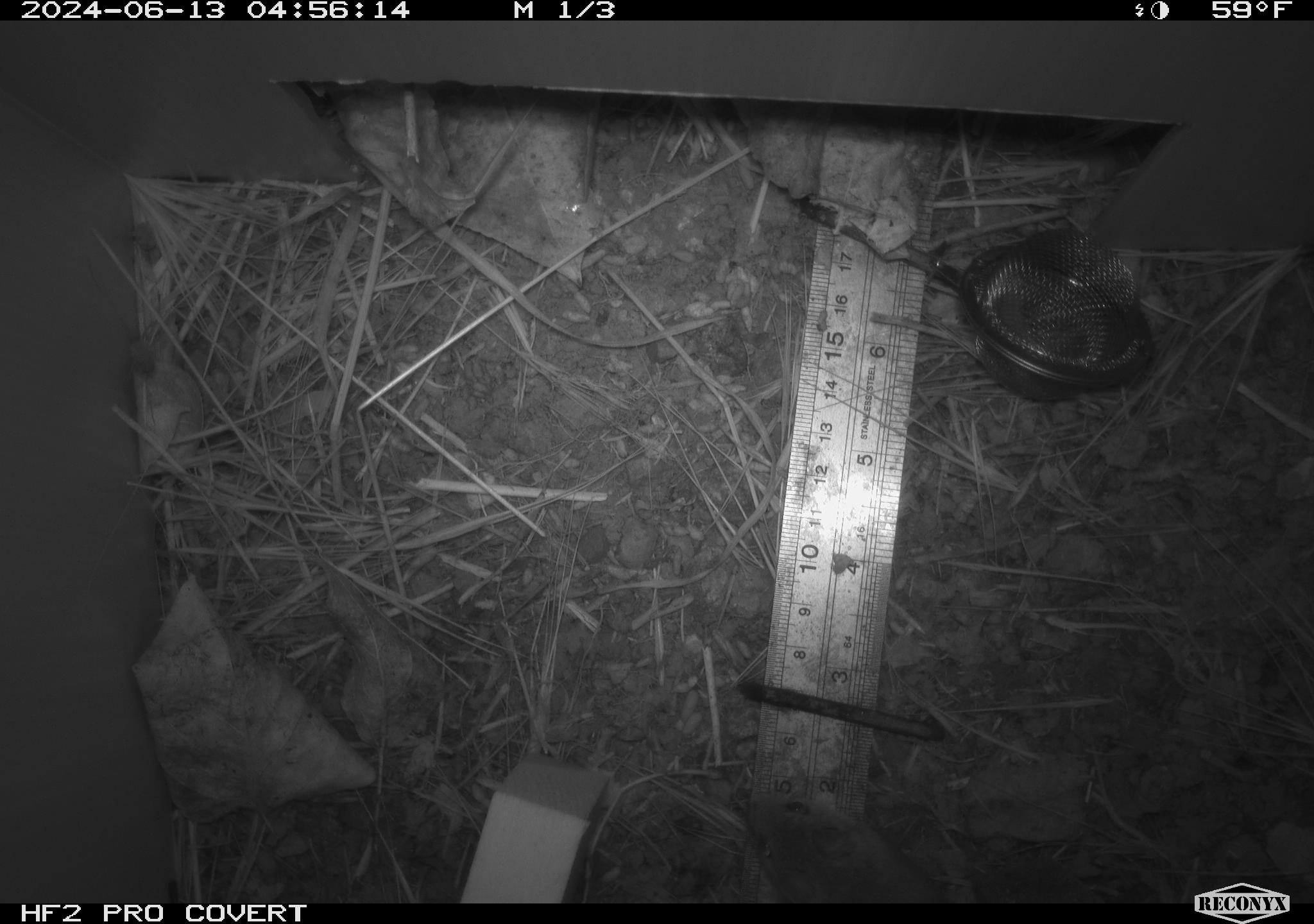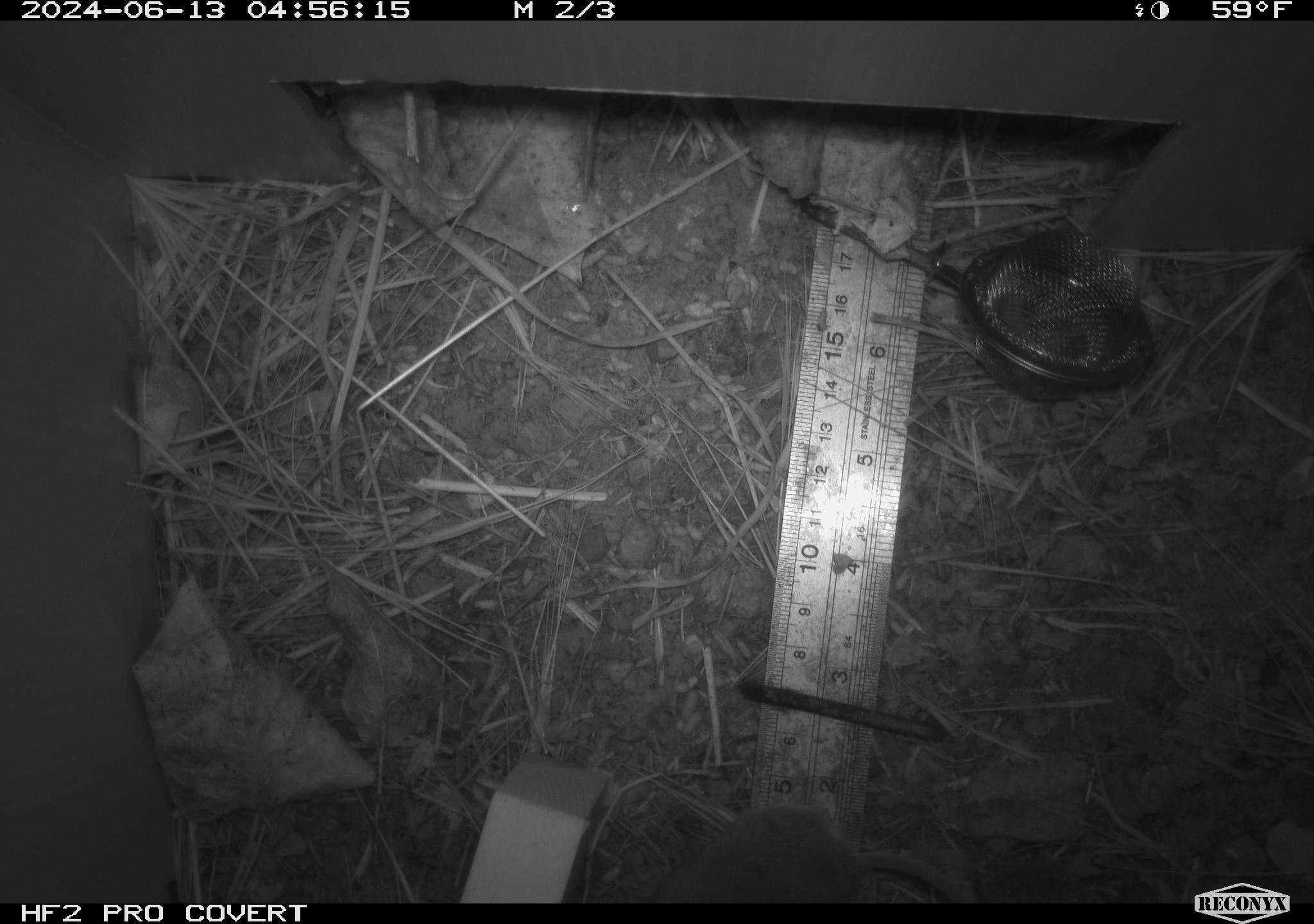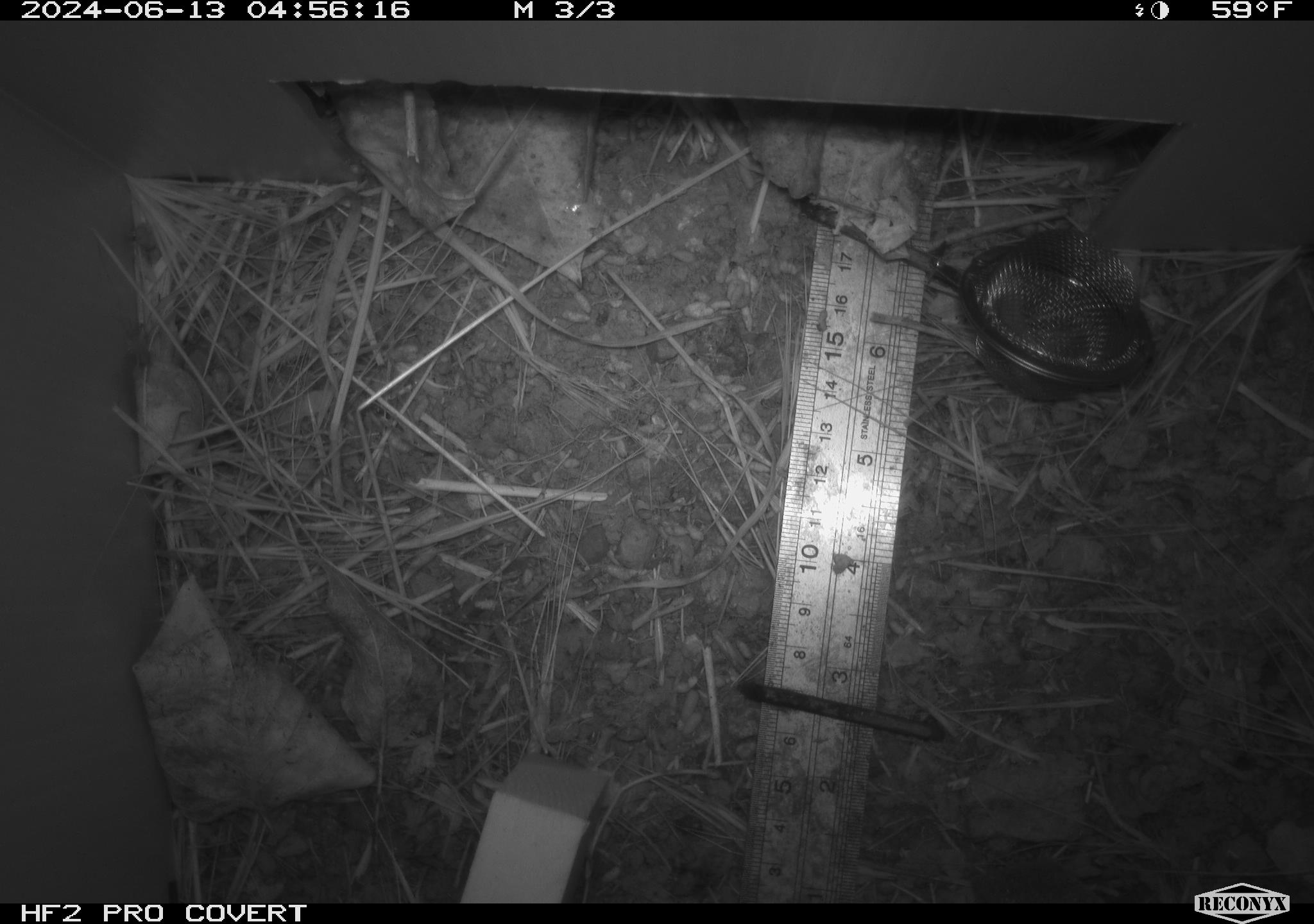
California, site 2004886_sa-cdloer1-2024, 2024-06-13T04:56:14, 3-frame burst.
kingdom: Animalia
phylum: Chordata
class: Mammalia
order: Rodentia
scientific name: Rodentia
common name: mouse species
Mouse species (Rodentia).